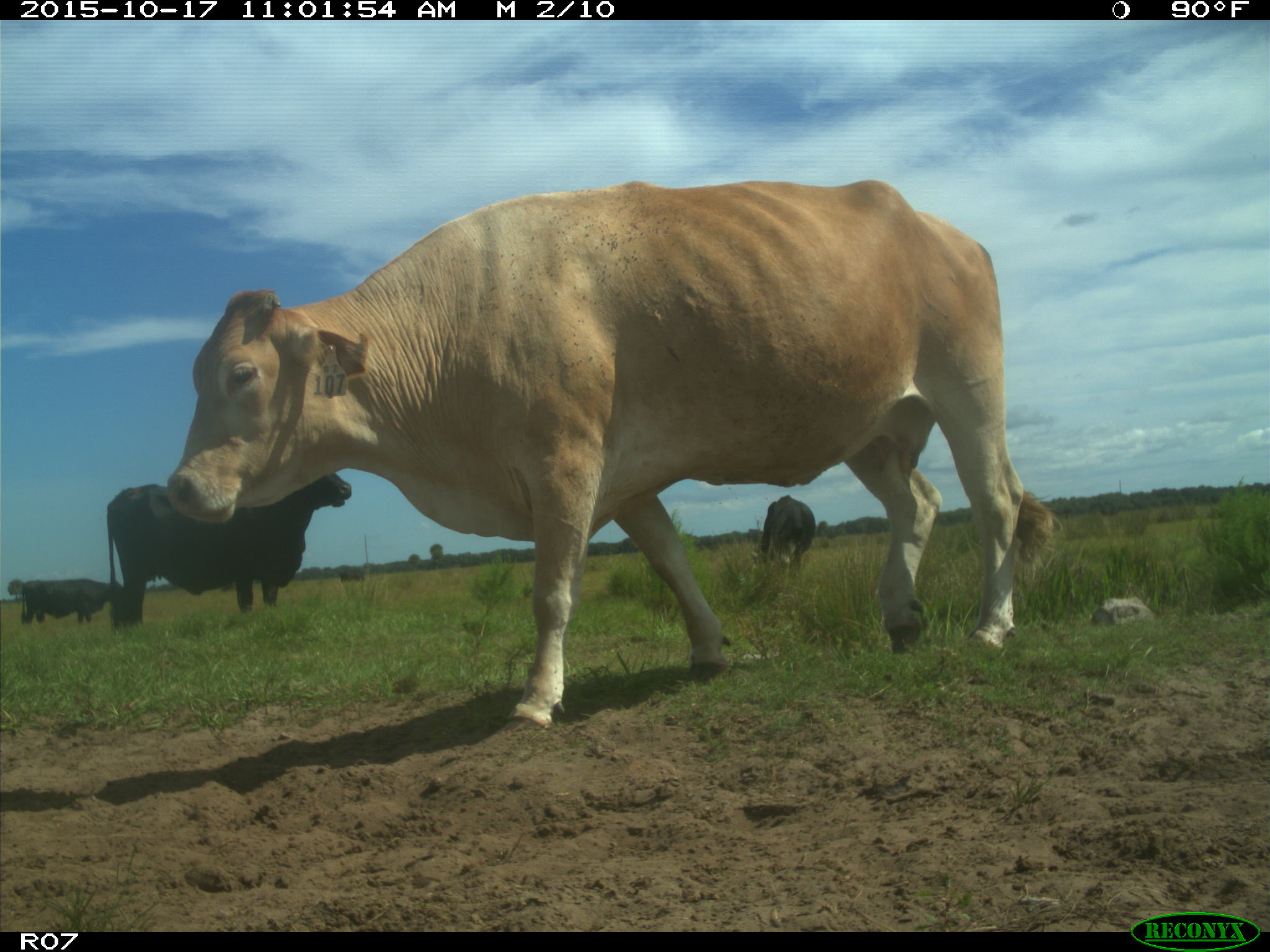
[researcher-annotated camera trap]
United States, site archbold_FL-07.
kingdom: Animalia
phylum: Chordata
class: Mammalia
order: Artiodactyla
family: Bovidae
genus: Bos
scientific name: Bos taurus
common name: domestic cow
Bos taurus (domestic cow).